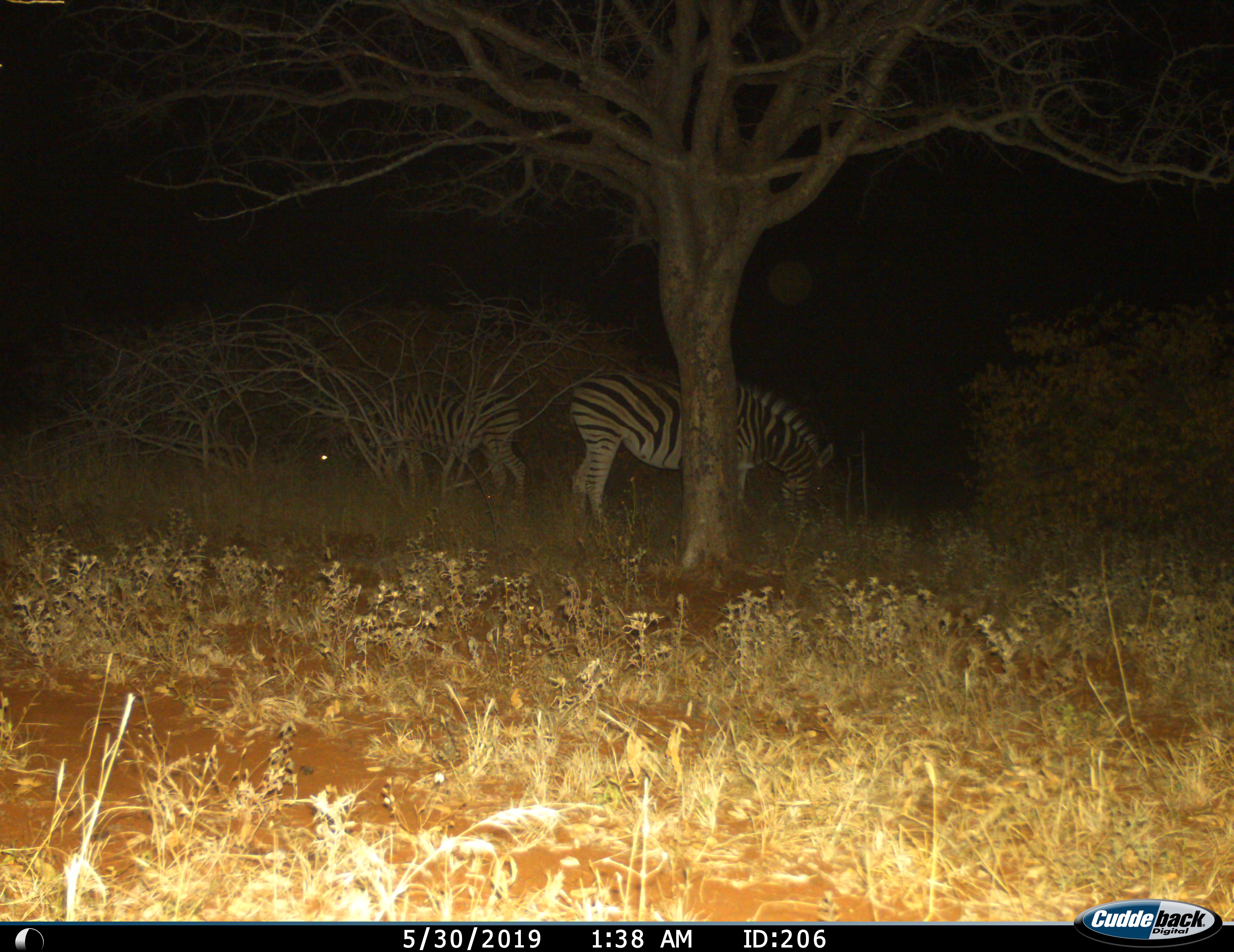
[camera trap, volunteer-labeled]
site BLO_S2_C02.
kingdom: Animalia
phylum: Chordata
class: Mammalia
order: Perissodactyla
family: Equidae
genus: Equus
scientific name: Equus quagga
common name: plains zebra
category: zebraplains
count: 2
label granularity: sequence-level